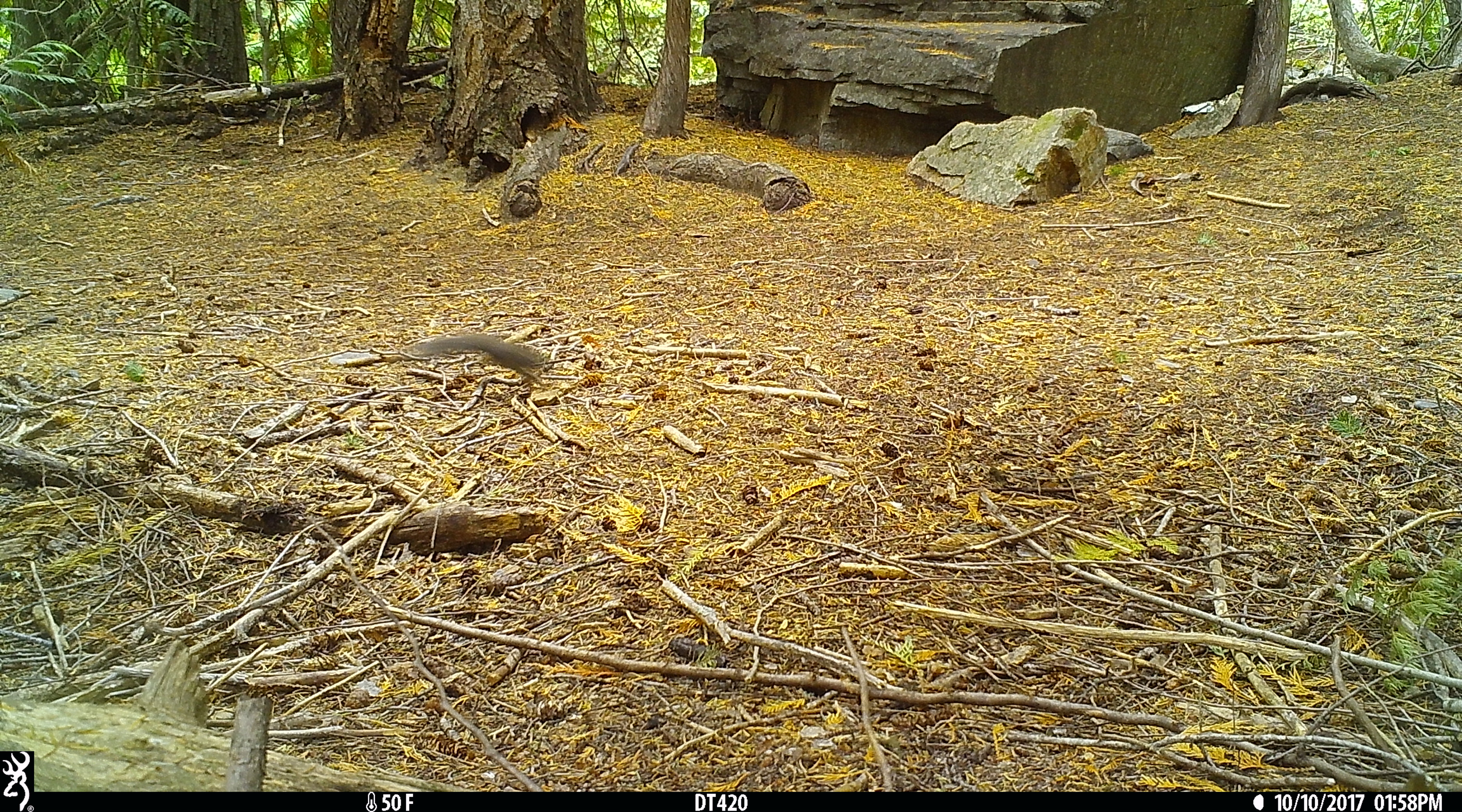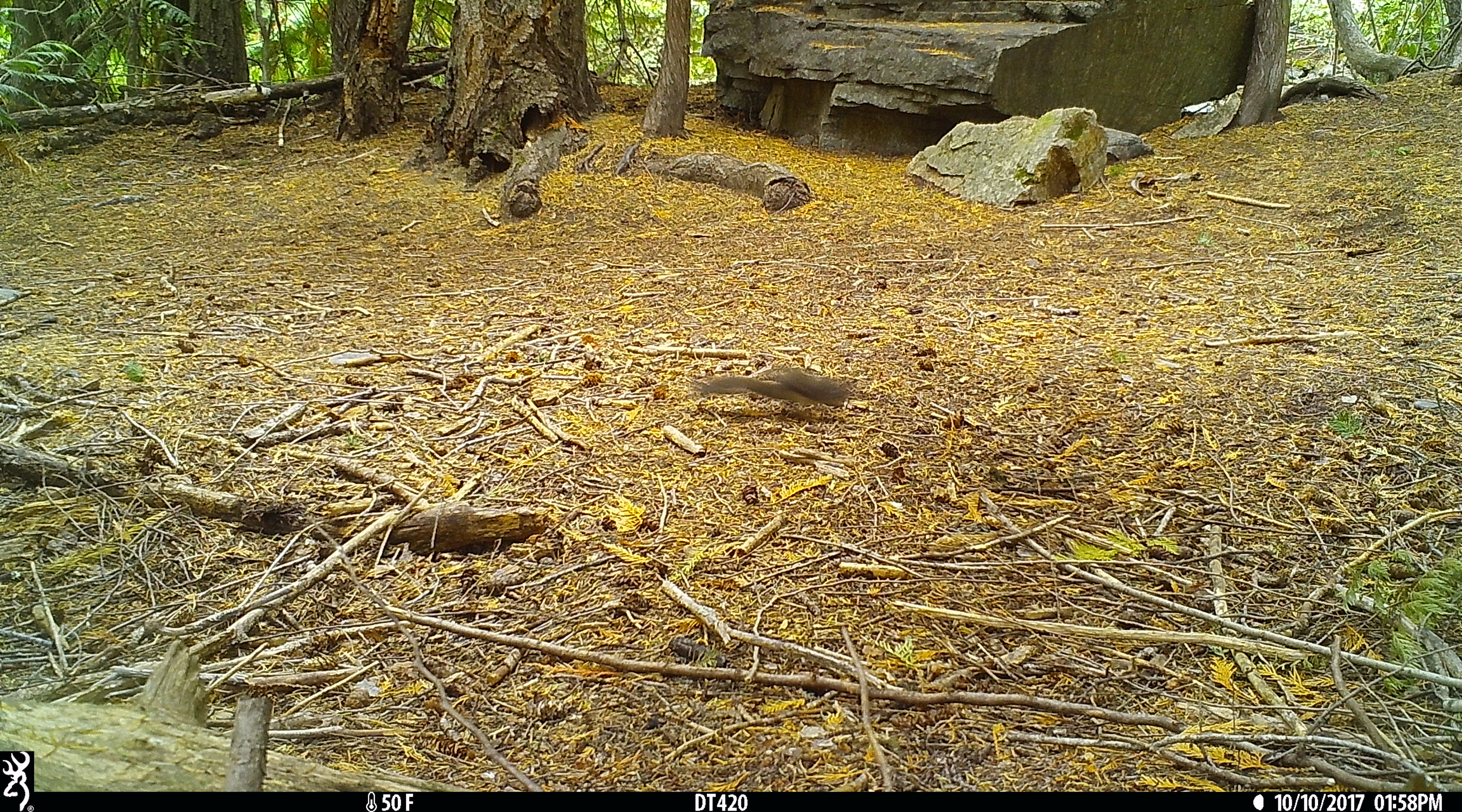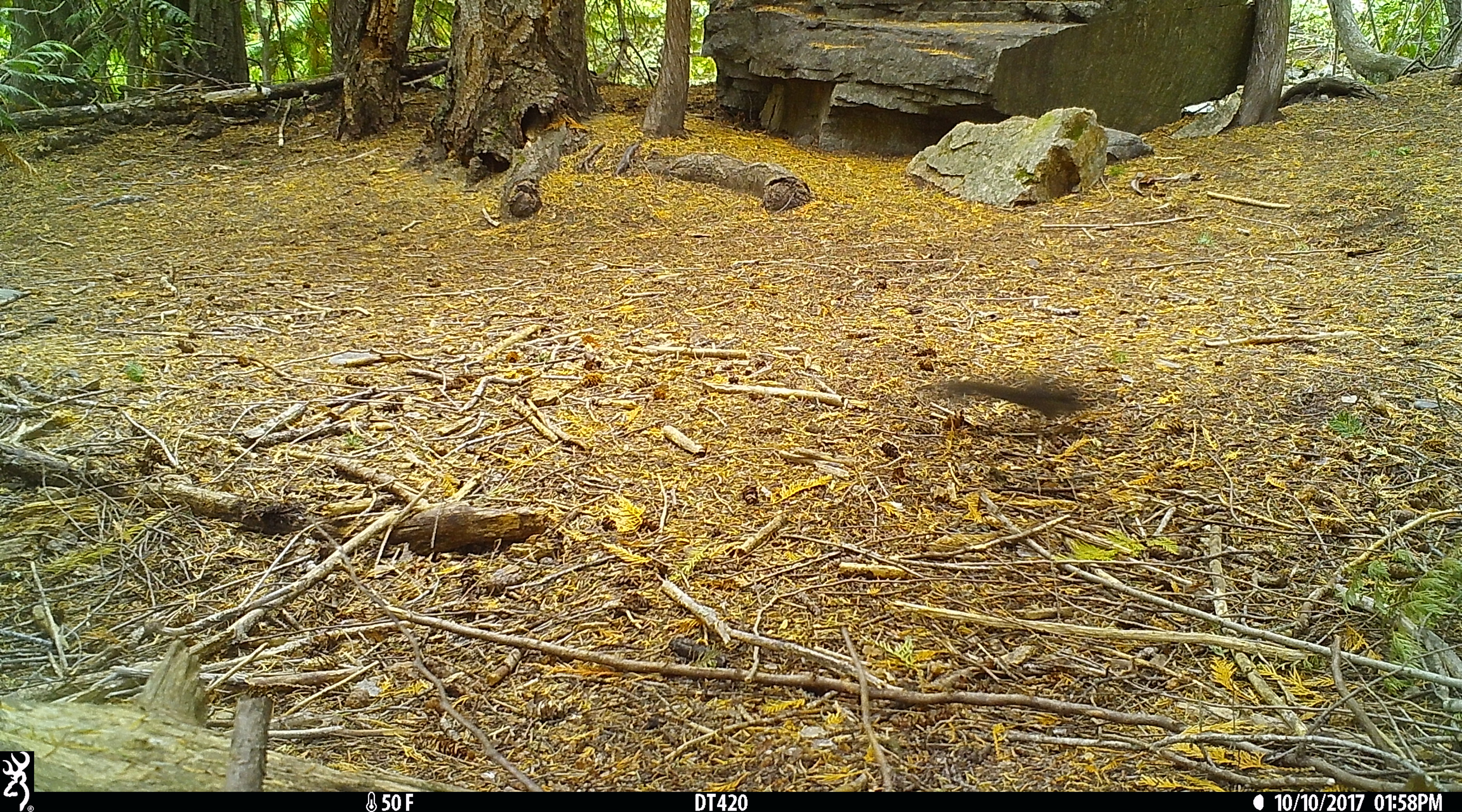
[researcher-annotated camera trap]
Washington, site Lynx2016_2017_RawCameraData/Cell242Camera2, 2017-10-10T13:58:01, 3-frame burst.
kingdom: Animalia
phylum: Chordata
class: Mammalia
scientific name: Mammalia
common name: small mammal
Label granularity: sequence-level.